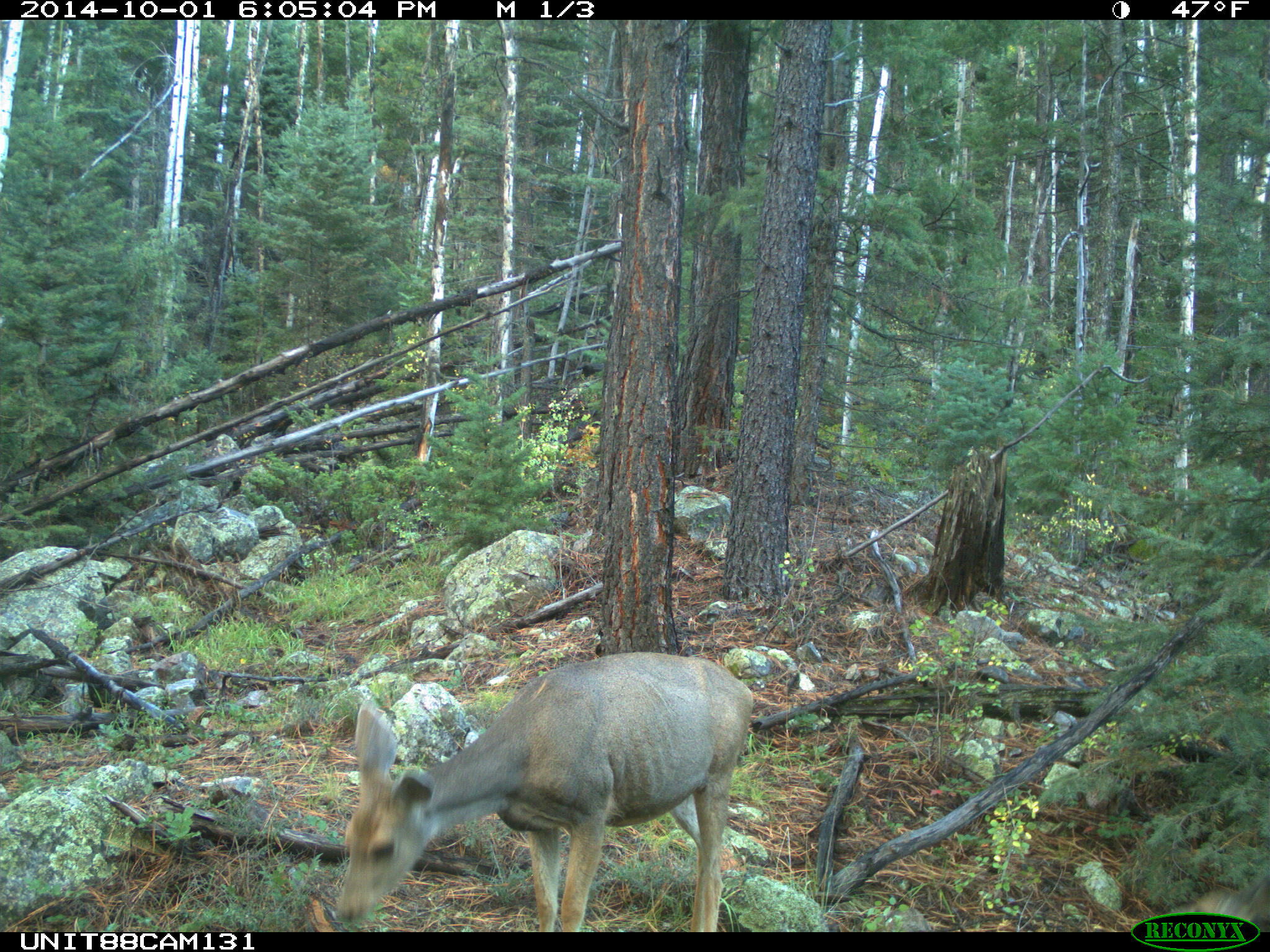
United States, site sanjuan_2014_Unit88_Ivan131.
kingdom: Animalia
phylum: Chordata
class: Mammalia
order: Artiodactyla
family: Cervidae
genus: Odocoileus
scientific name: Odocoileus hemionus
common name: mule deer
Odocoileus hemionus (mule deer).